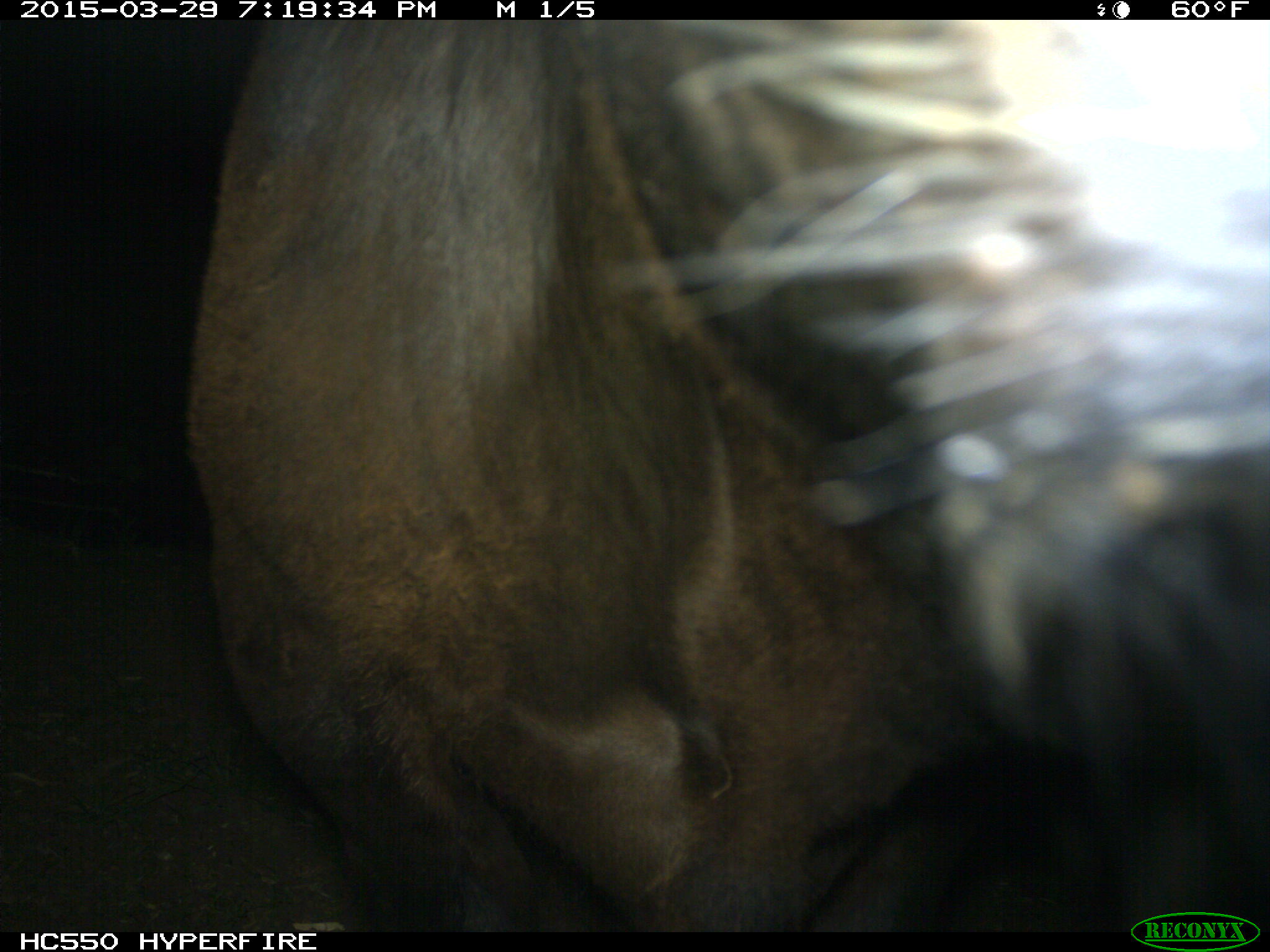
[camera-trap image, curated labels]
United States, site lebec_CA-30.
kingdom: Animalia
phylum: Chordata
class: Mammalia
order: Artiodactyla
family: Bovidae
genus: Bos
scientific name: Bos taurus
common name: domestic cow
Bos taurus (domestic cow).